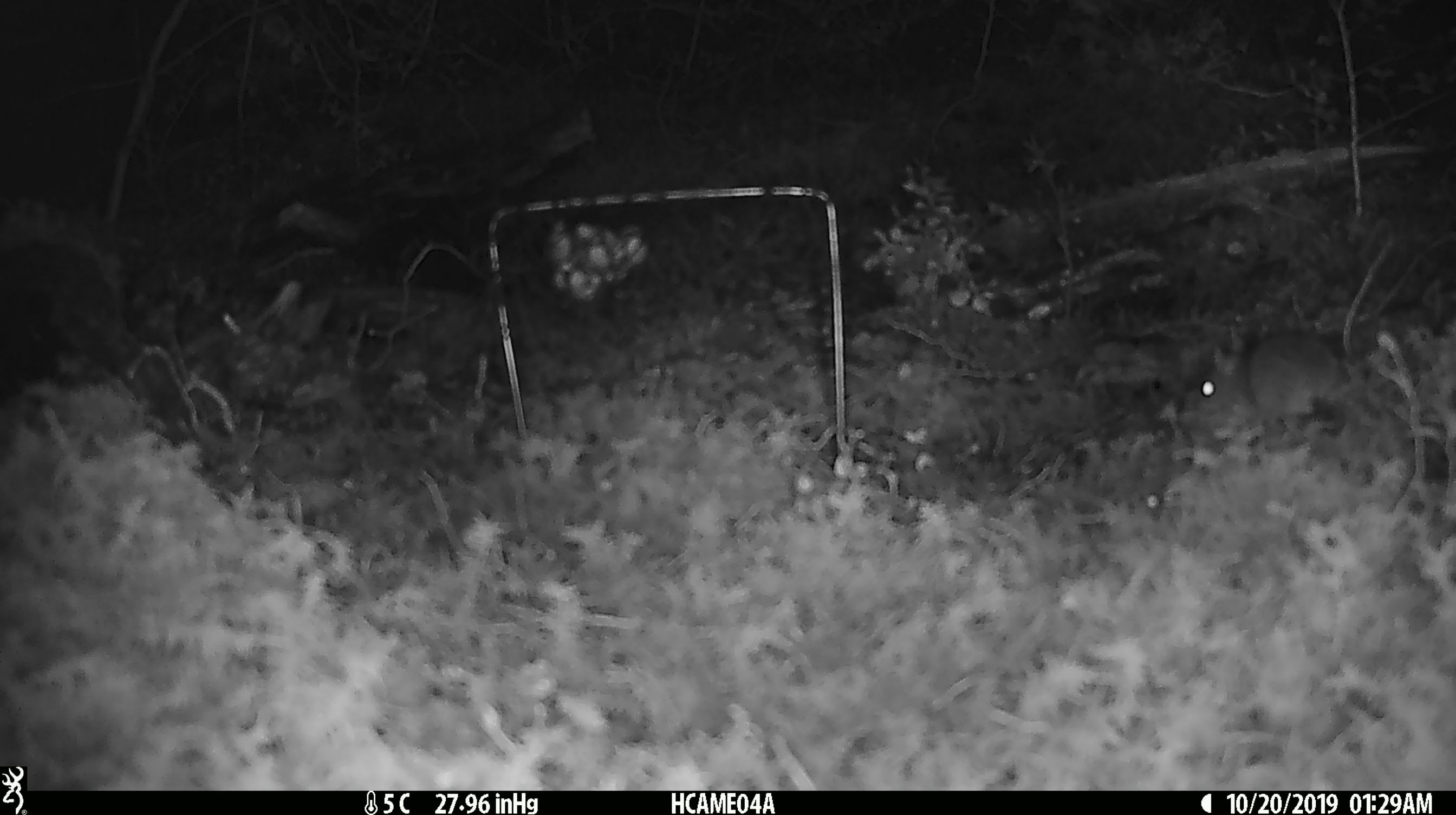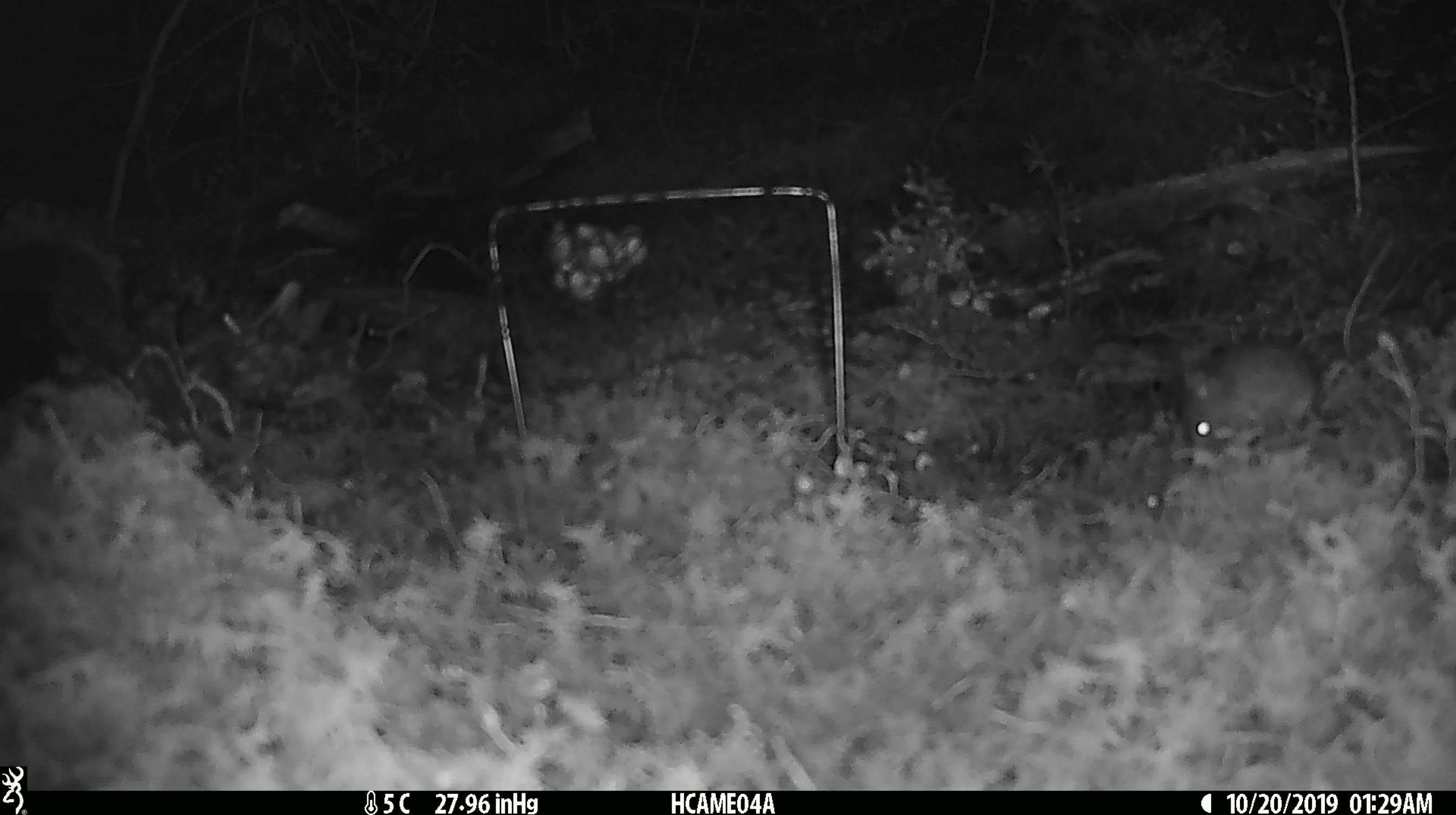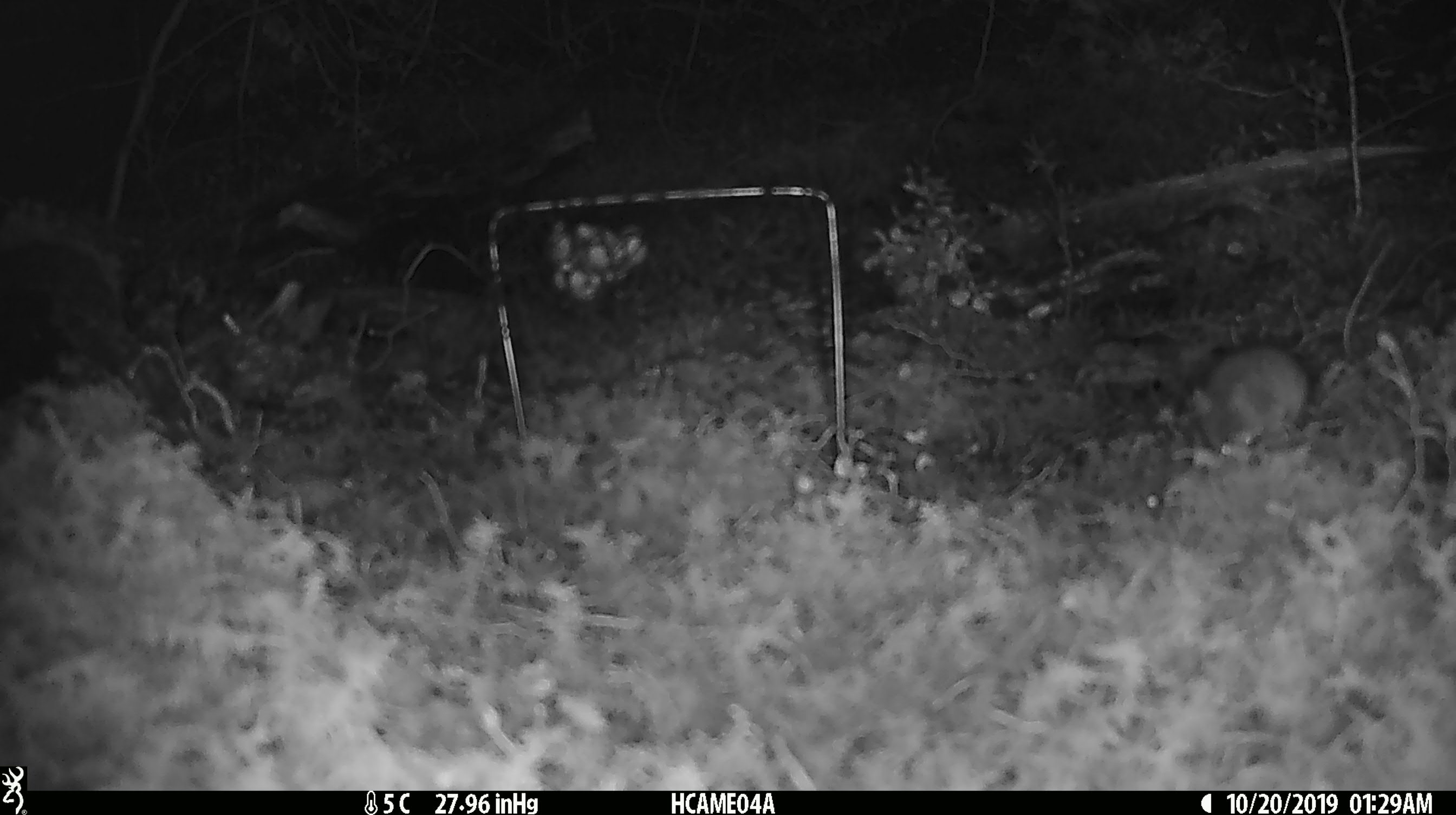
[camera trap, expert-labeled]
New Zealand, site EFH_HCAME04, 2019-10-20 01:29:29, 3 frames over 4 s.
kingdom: Animalia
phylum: Chordata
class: Mammalia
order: Rodentia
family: Muridae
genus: Mus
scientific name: Mus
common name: mouse